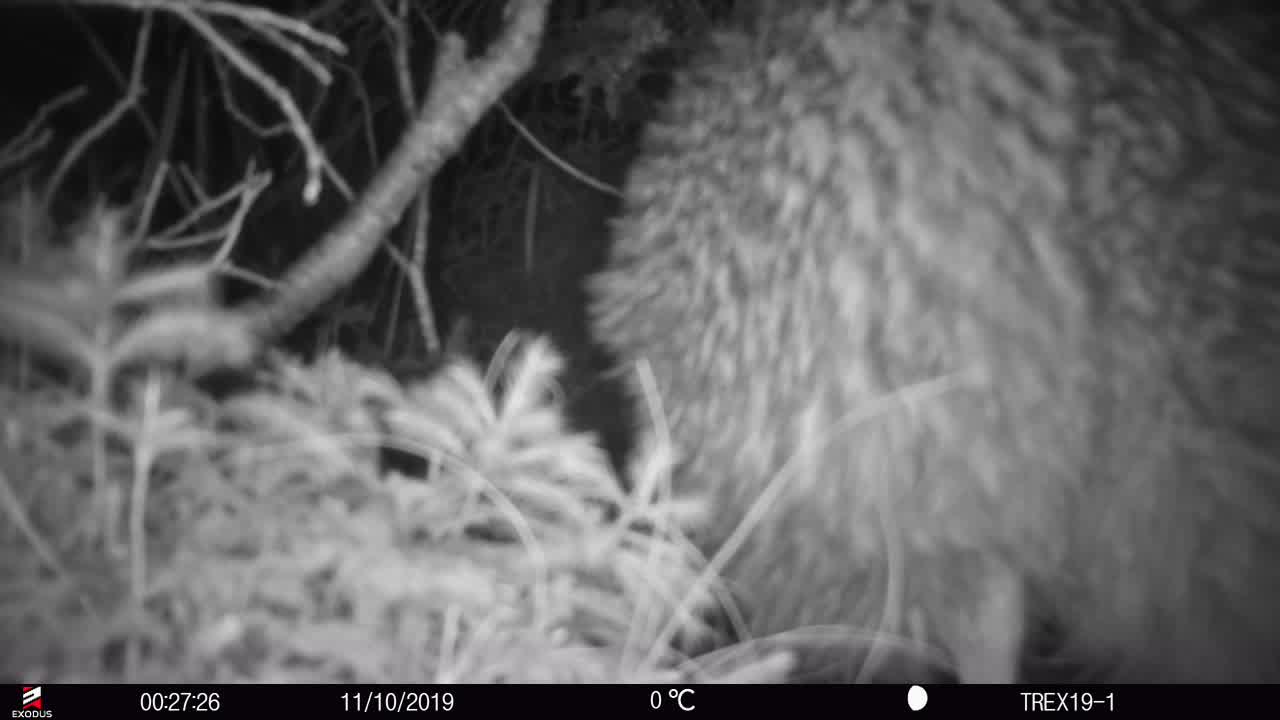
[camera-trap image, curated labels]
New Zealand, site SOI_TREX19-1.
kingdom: Animalia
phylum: Chordata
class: Aves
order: Apterygiformes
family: Apterygidae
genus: Apteryx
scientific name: Apteryx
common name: kiwi